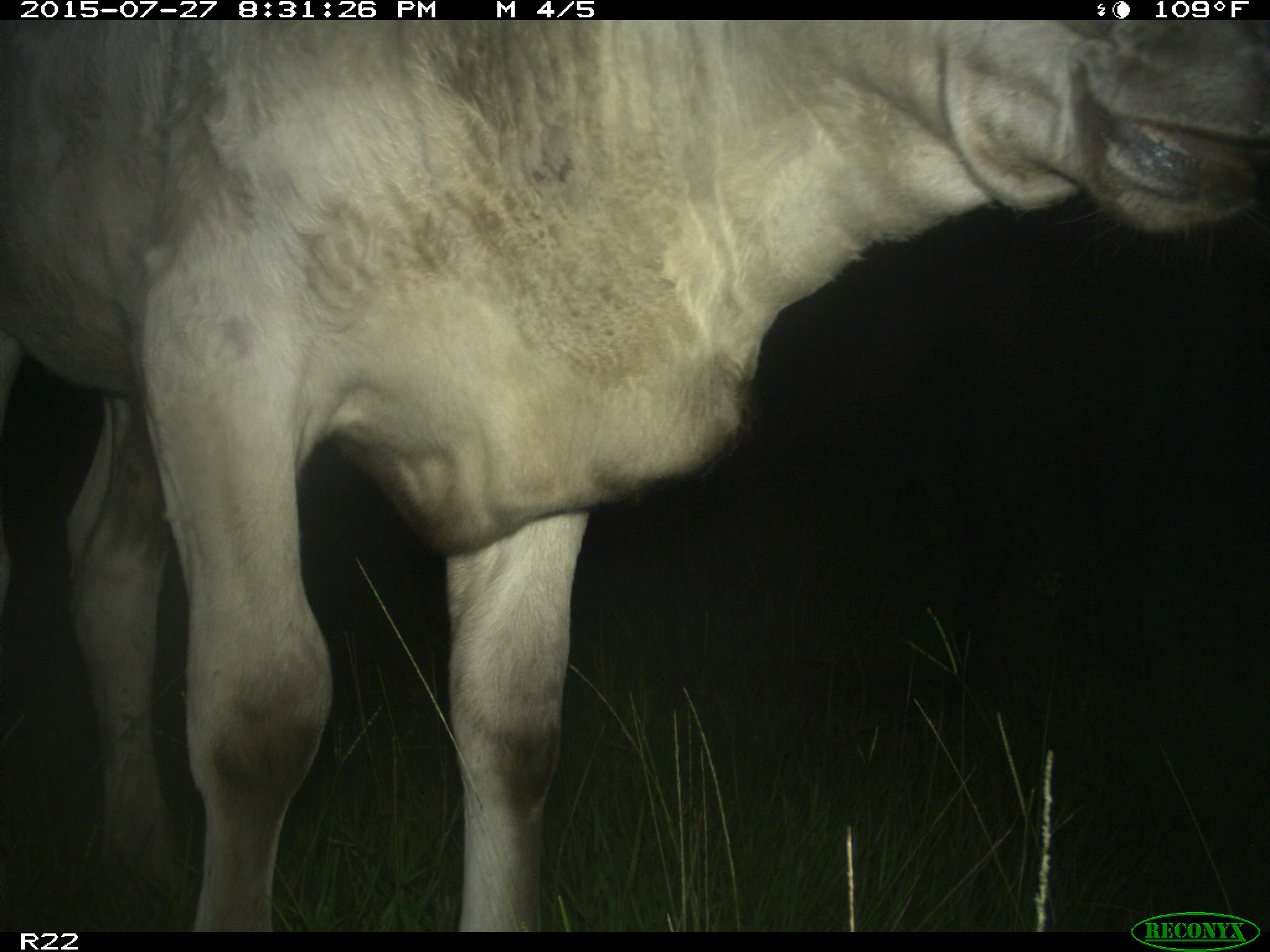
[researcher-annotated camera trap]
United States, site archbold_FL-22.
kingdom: Animalia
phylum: Chordata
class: Mammalia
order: Artiodactyla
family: Bovidae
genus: Bos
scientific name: Bos taurus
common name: domestic cow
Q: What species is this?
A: Bos taurus (domestic cow).